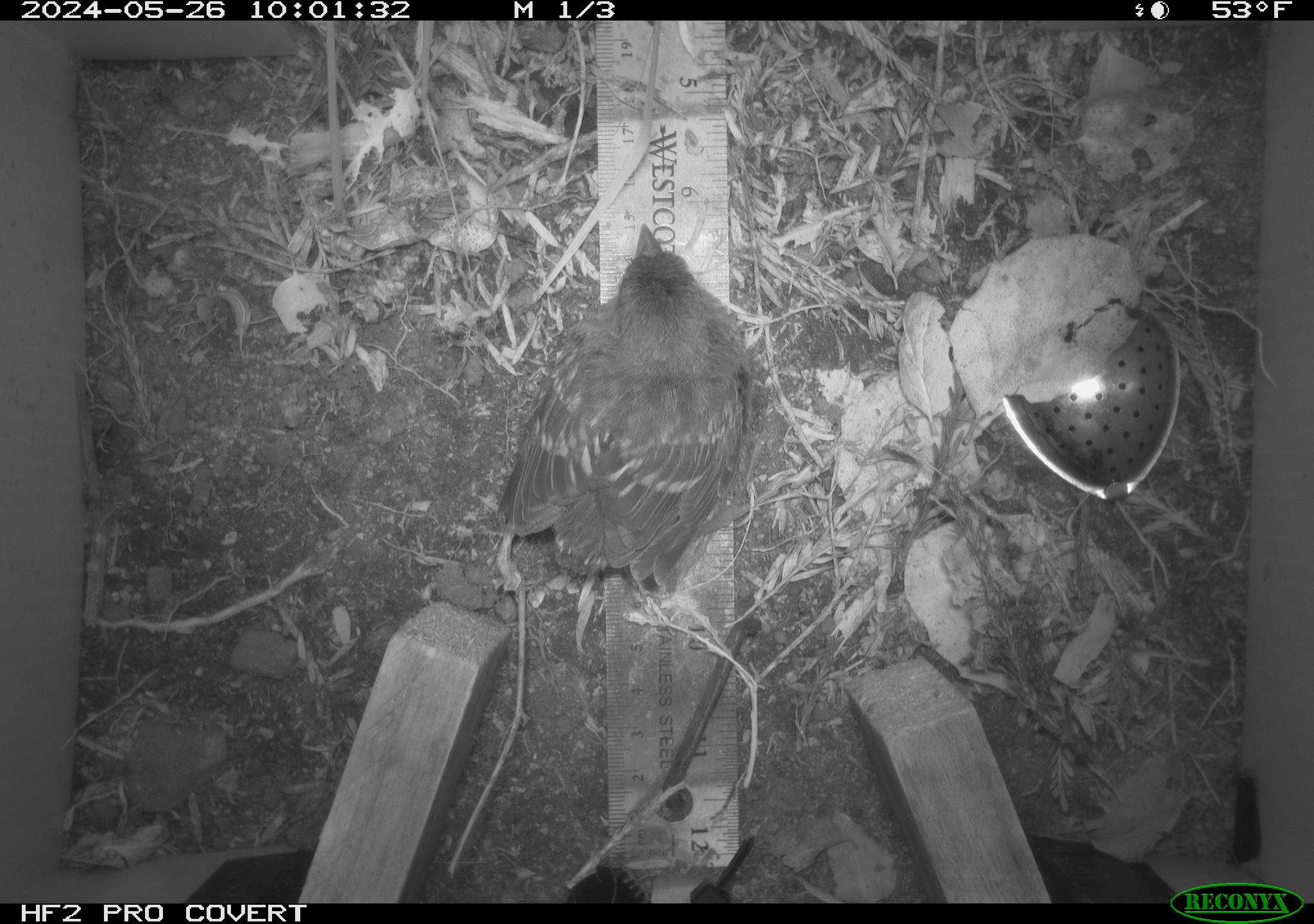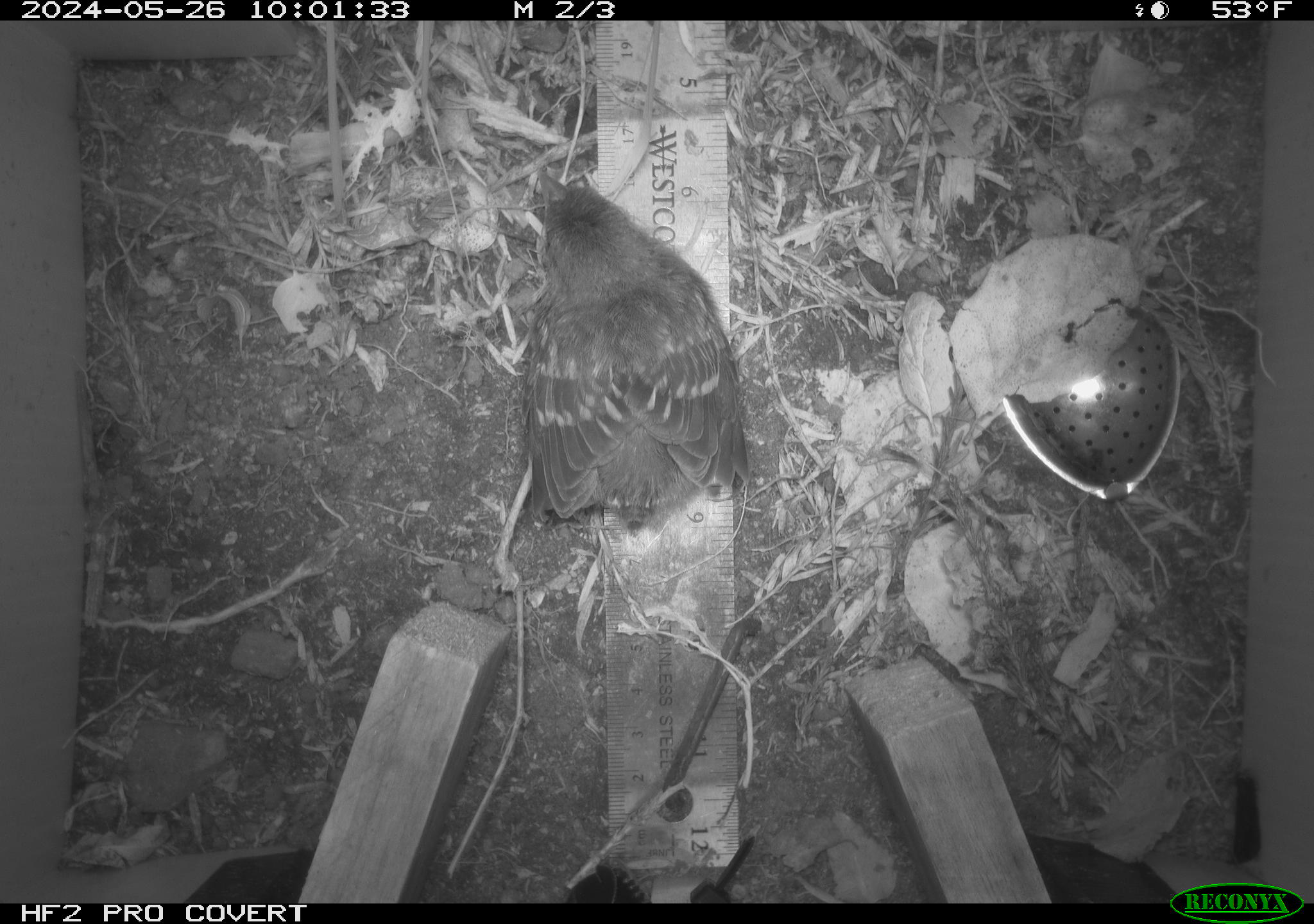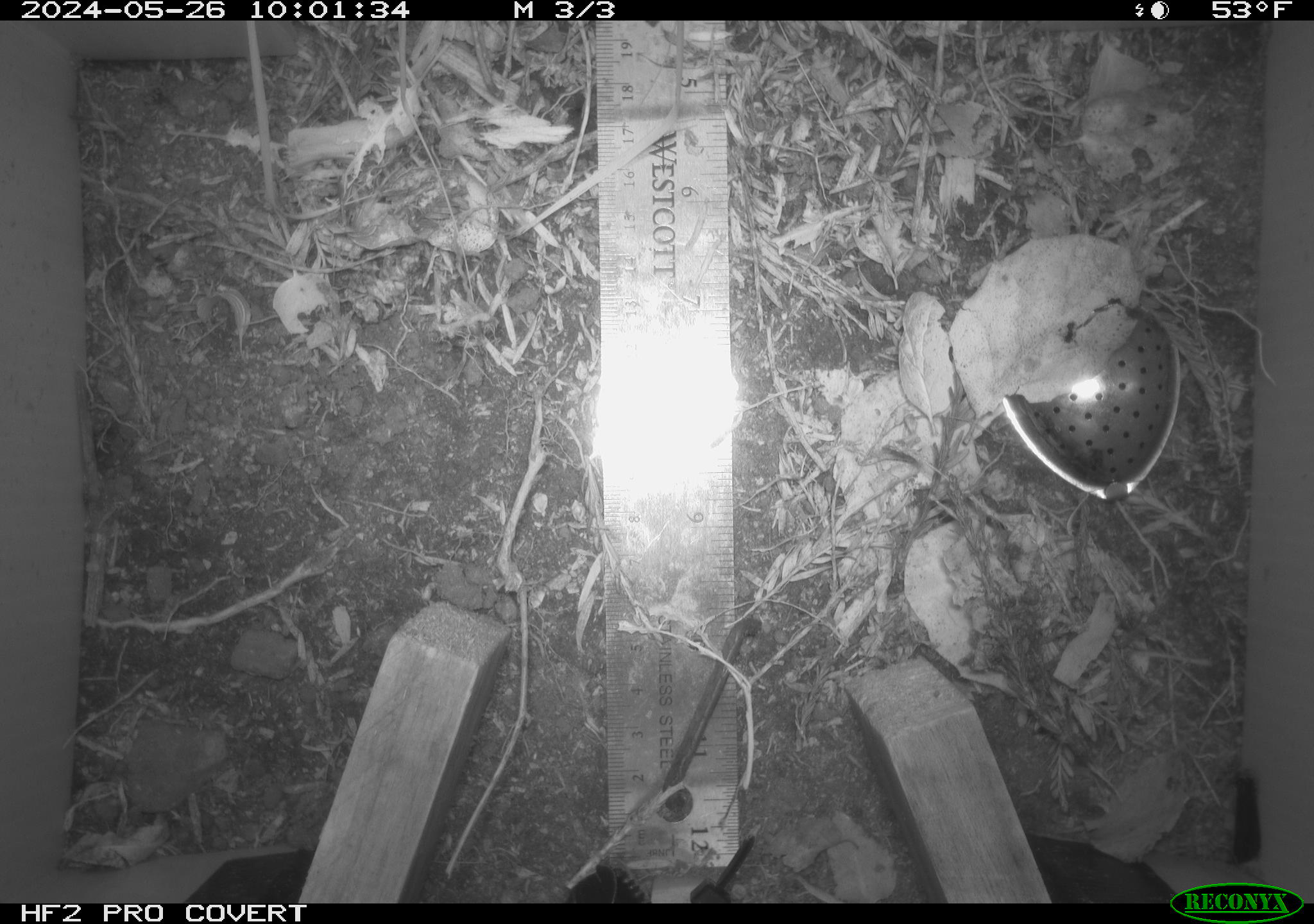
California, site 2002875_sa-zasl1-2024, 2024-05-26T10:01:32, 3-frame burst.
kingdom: Animalia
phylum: Chordata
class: Aves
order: Passeriformes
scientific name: Passeriformes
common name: passerines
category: passeriformes order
Passeriformes order (passerines) (Passeriformes).